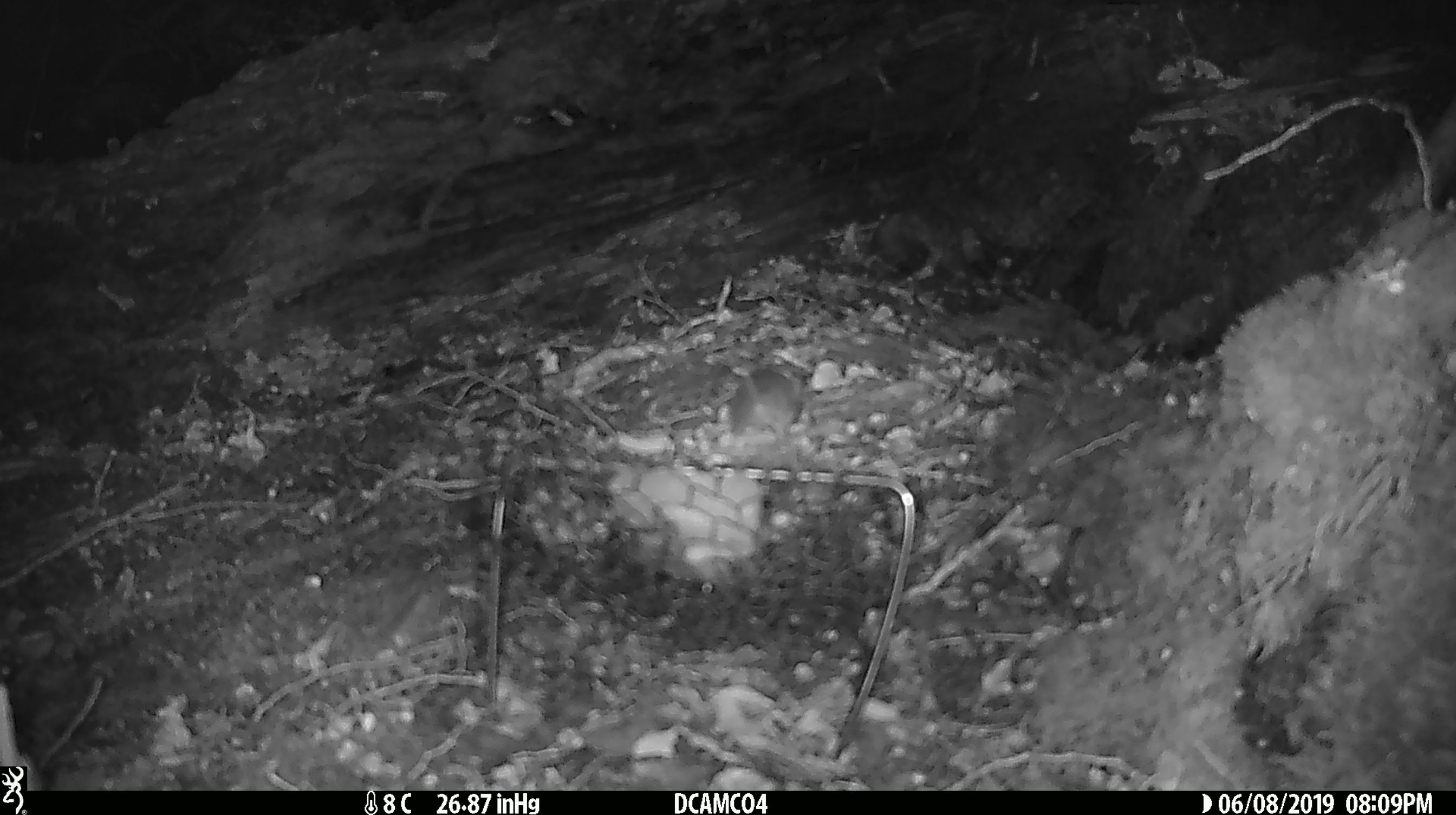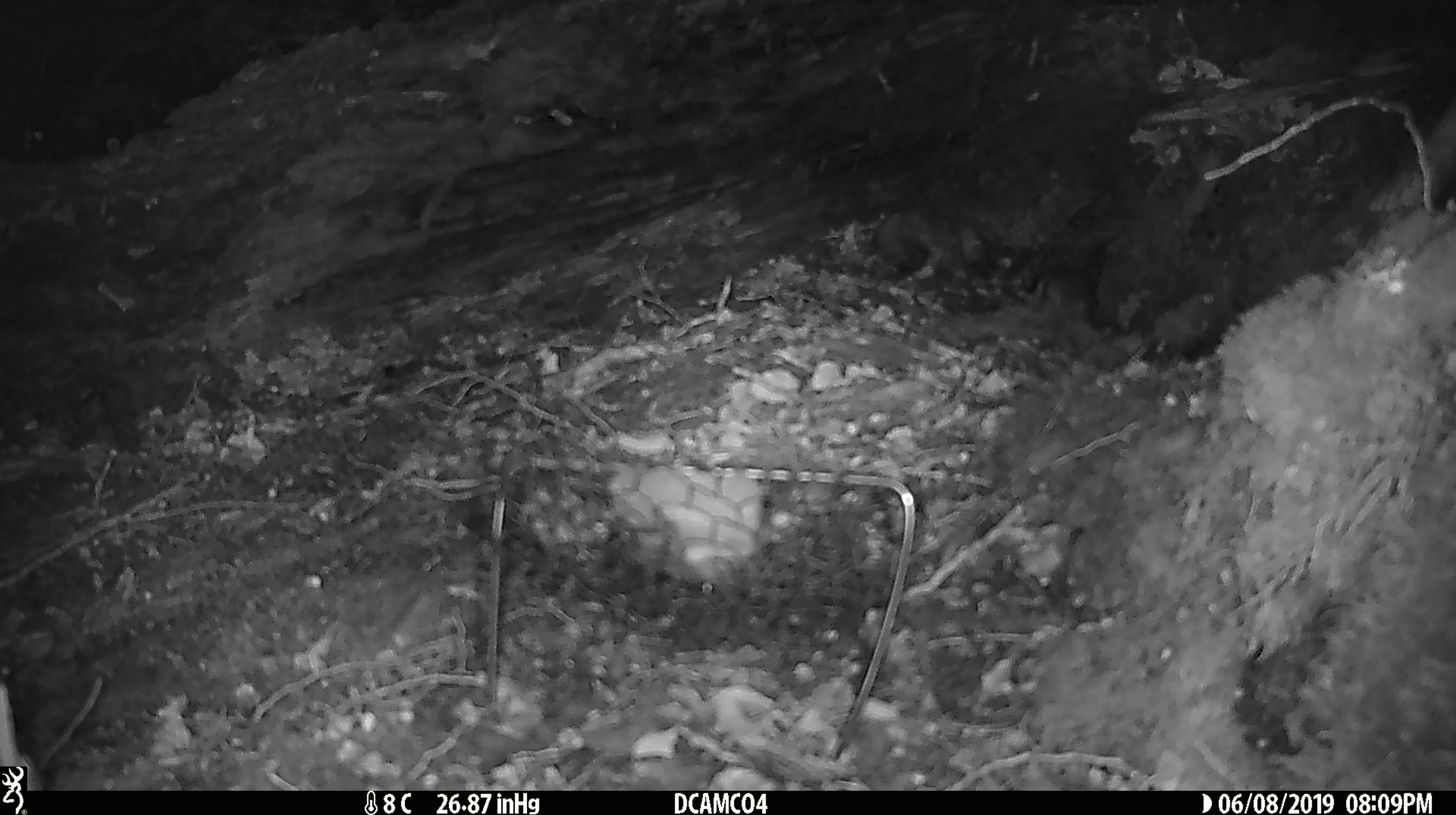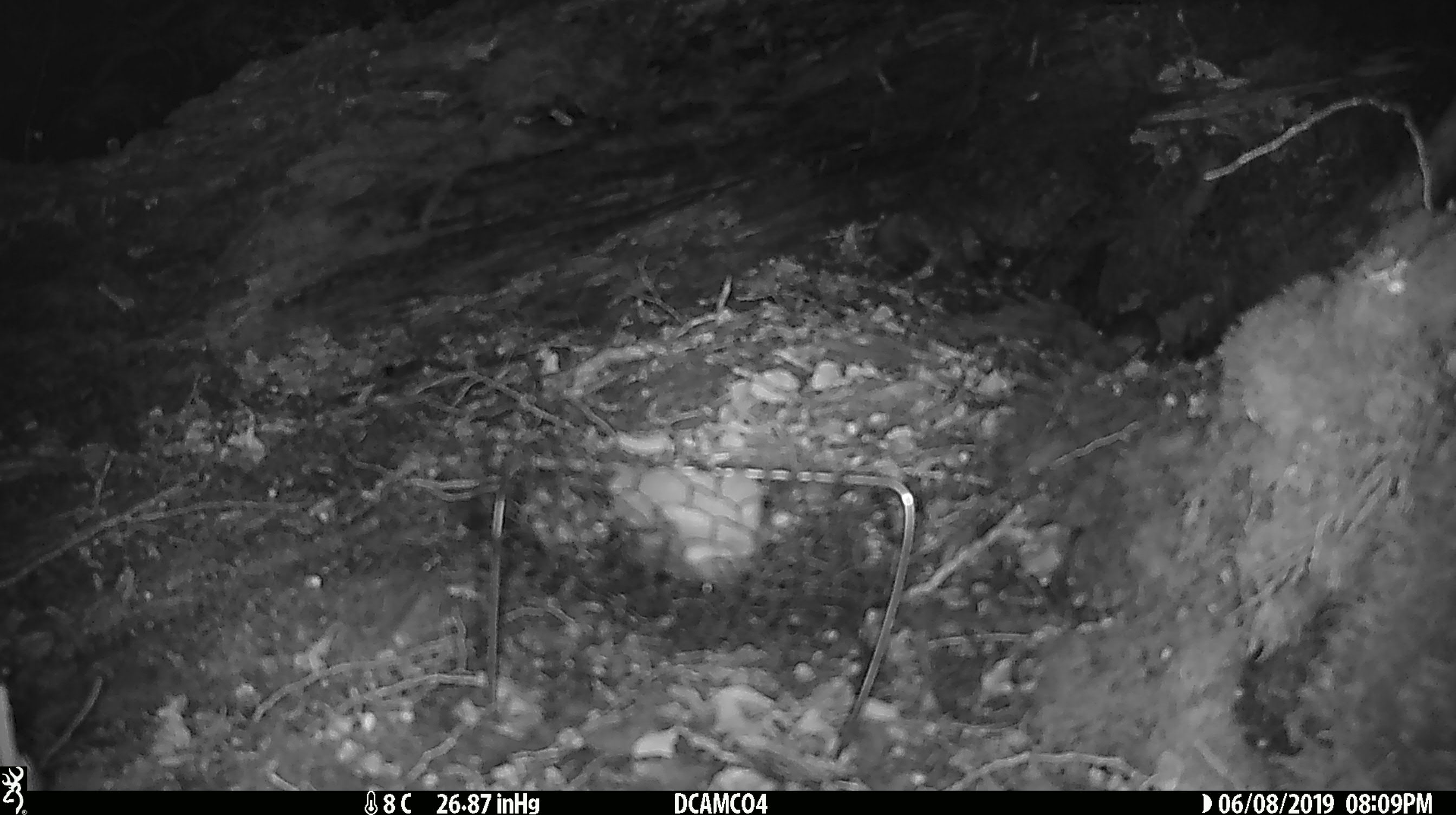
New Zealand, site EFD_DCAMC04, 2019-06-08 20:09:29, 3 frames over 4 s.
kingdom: Animalia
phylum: Chordata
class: Mammalia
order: Rodentia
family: Muridae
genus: Mus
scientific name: Mus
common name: mouse